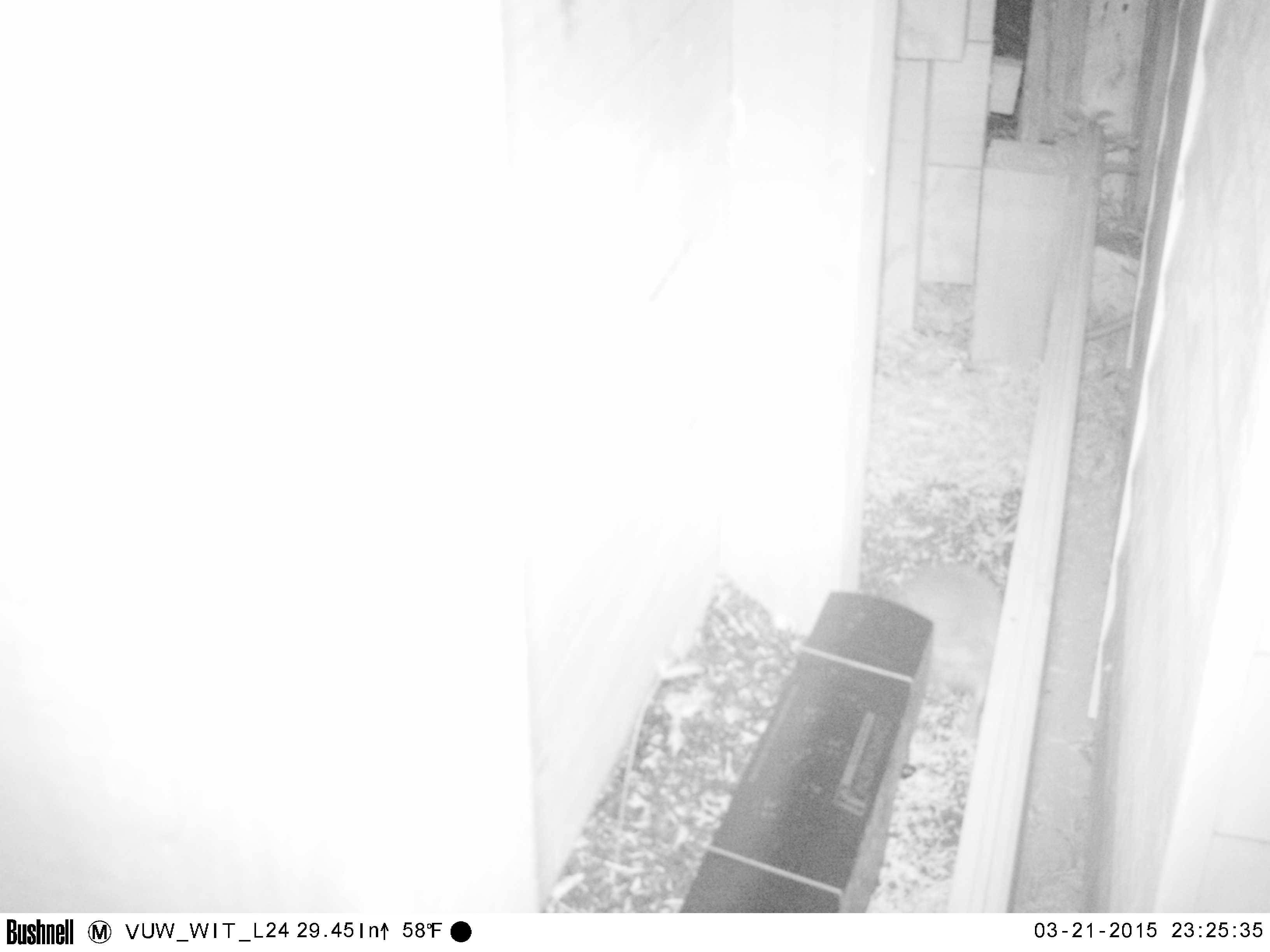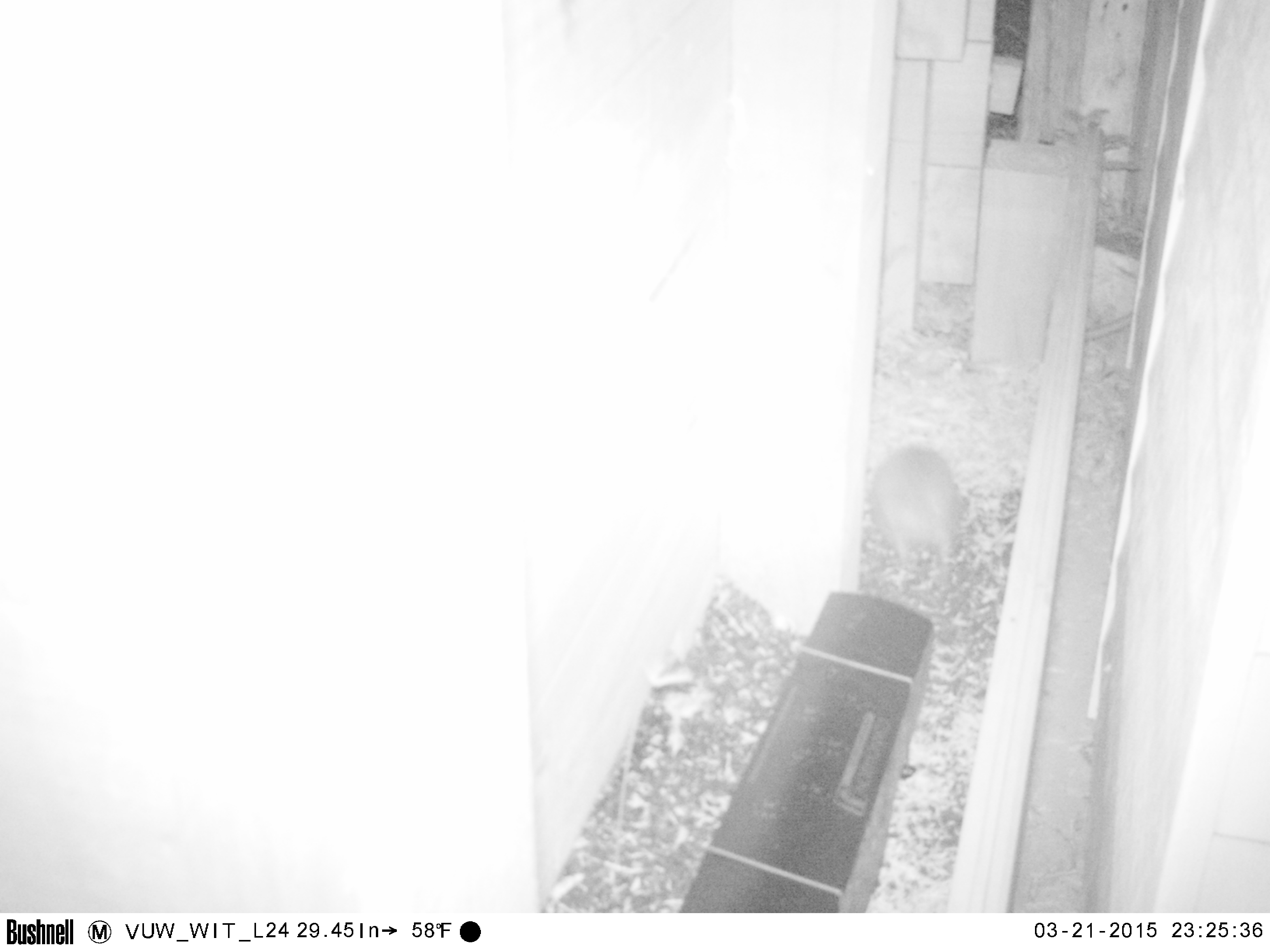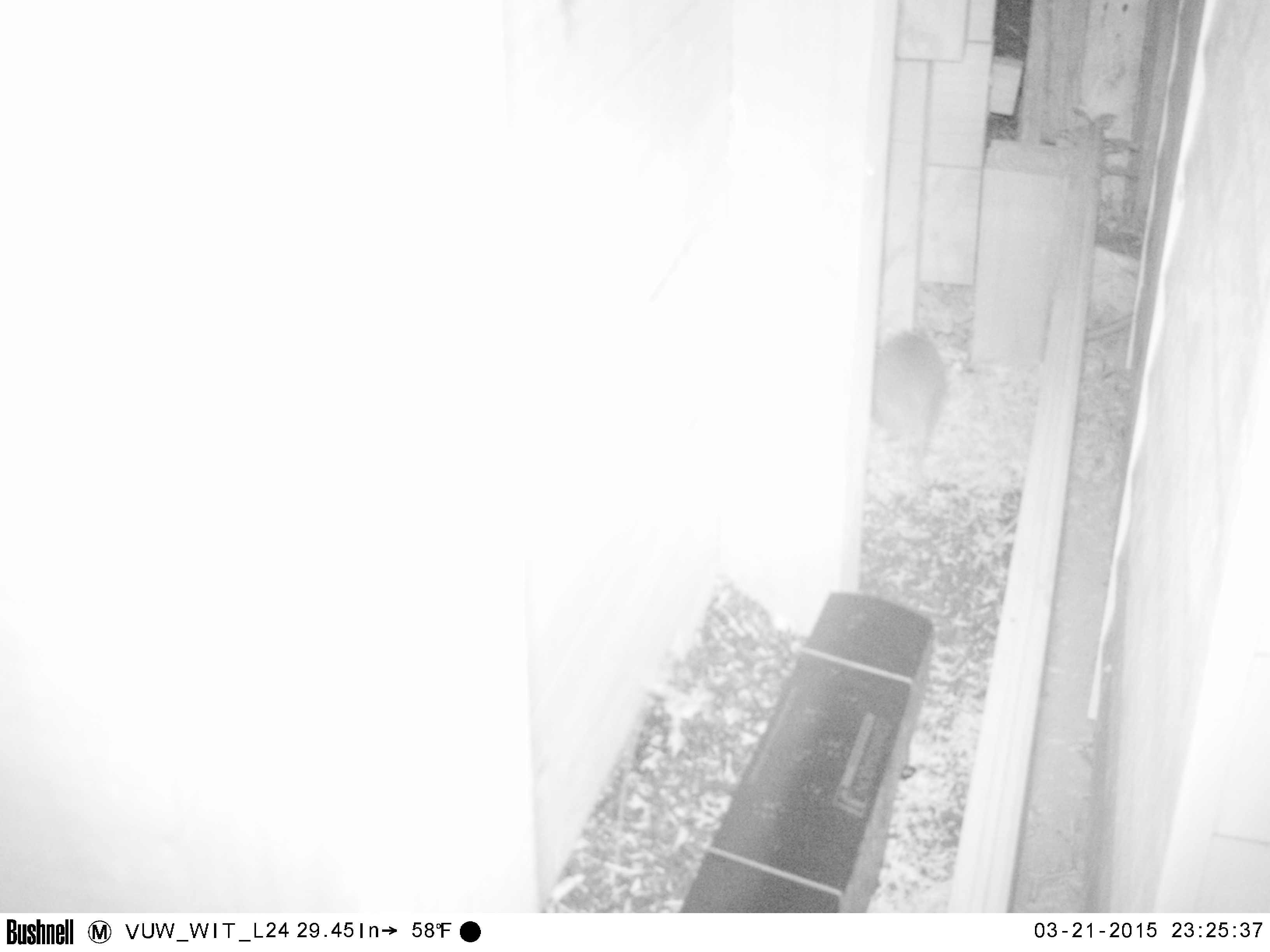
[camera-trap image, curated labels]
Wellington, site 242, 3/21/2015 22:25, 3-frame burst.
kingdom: Animalia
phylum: Chordata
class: Mammalia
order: Eulipotyphla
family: Erinaceidae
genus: Erinaceus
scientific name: Erinaceus europaeus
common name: hedgehog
Hedgehog (Erinaceus europaeus).